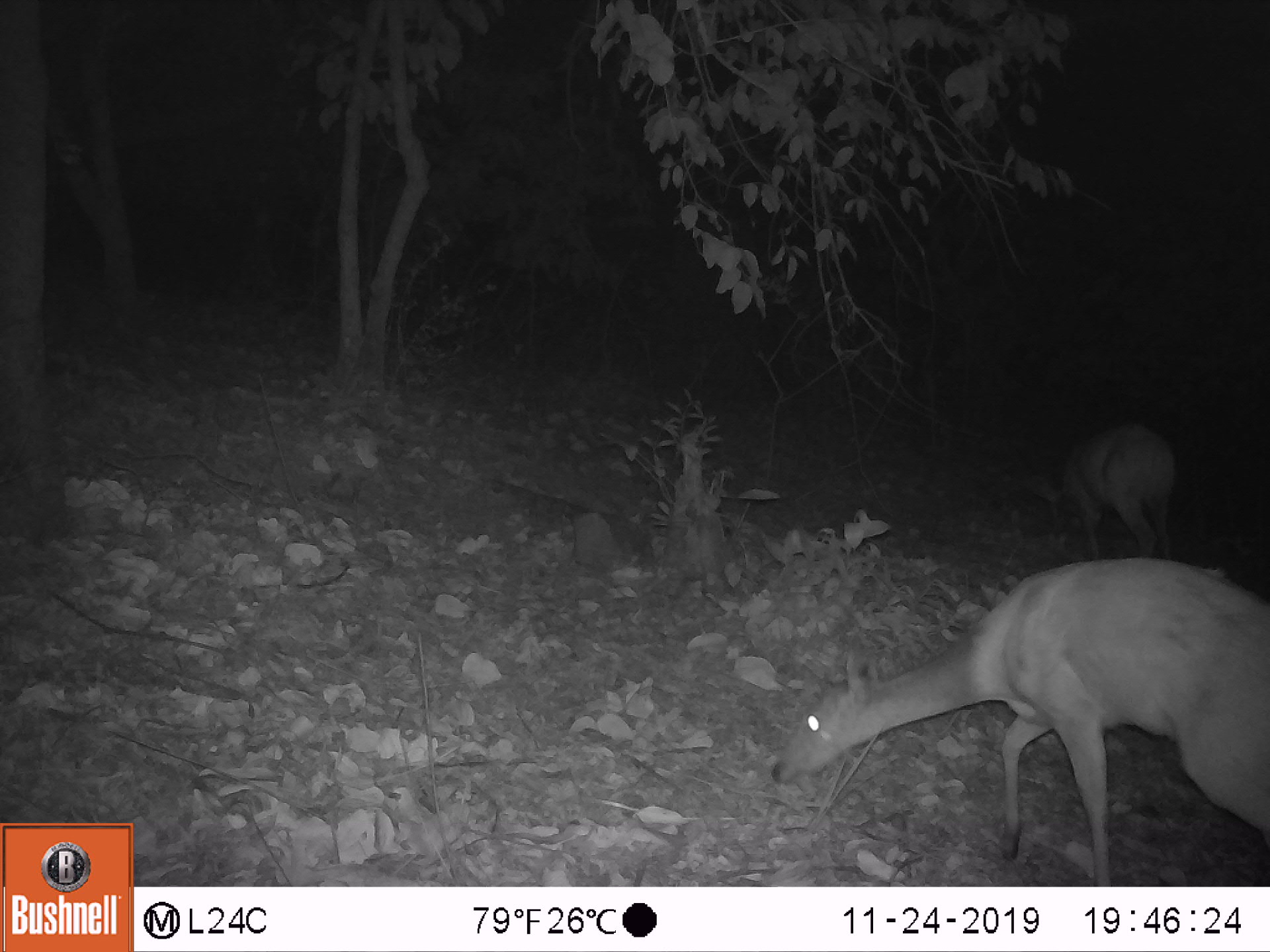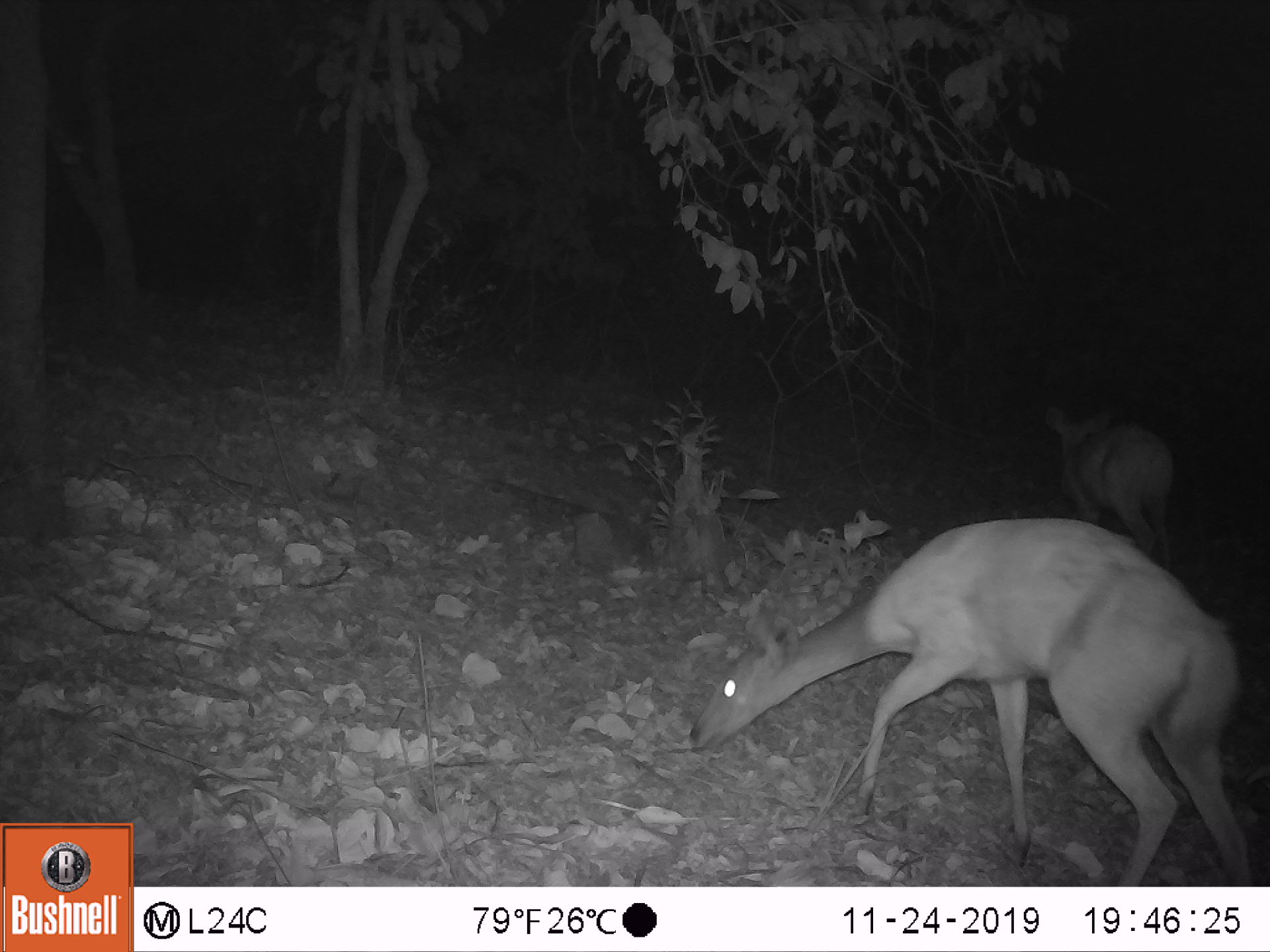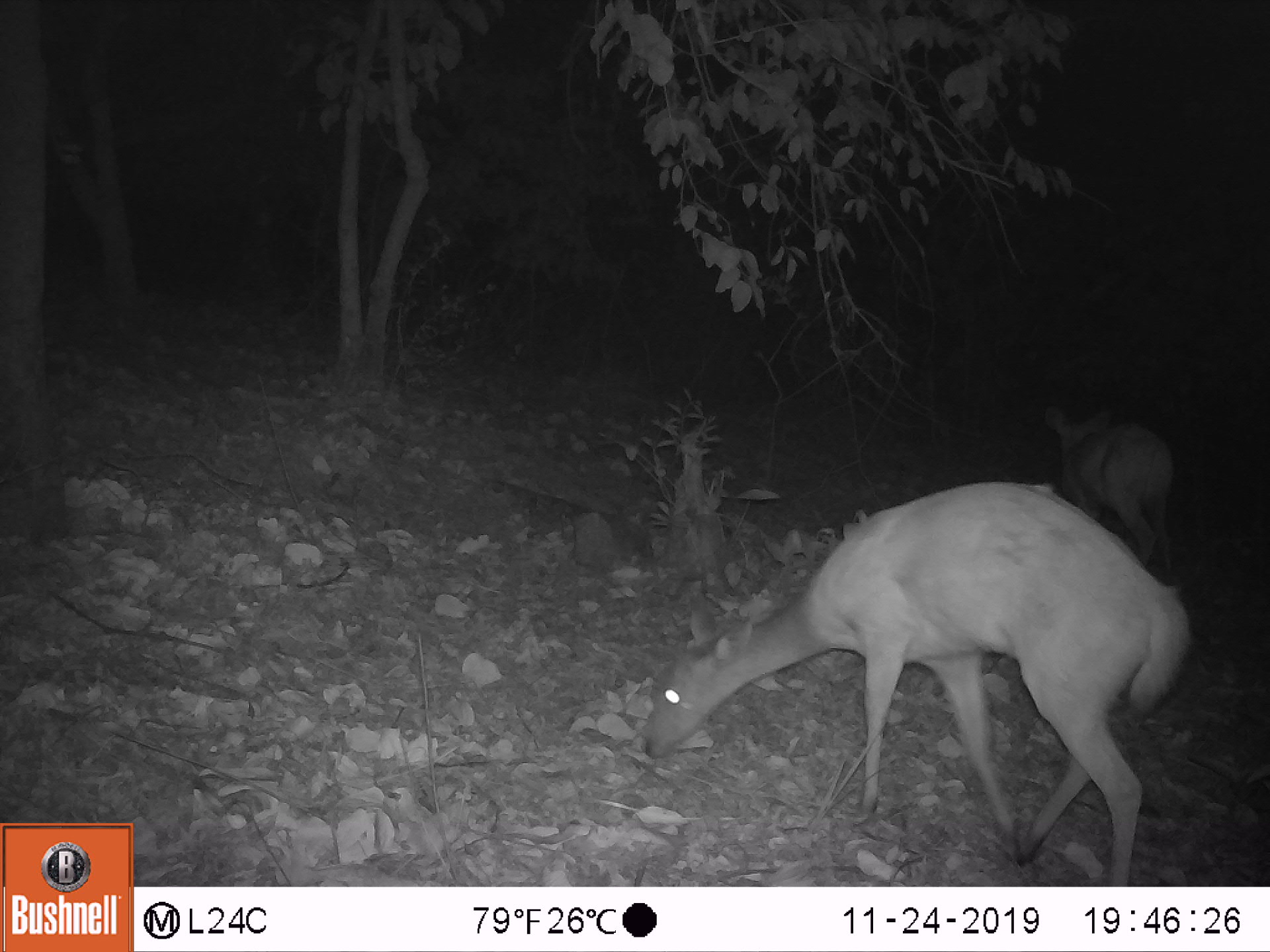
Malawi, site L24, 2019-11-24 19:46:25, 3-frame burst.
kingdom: Animalia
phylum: Chordata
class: Mammalia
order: Artiodactyla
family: Bovidae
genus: Tragelaphus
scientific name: Tragelaphus sylvaticus sylvaticus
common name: cape bushbuck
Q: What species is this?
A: Cape bushbuck (Tragelaphus sylvaticus sylvaticus).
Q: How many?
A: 2.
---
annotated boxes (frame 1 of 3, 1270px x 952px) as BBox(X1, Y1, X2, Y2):
cape bushbuck: BBox(768, 549, 1269, 883); BBox(1021, 416, 1177, 561)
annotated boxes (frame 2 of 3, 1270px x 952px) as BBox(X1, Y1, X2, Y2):
cape bushbuck: BBox(681, 515, 1255, 886); BBox(1040, 400, 1178, 578)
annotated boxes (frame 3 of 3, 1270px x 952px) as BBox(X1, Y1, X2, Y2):
cape bushbuck: BBox(635, 478, 1190, 883); BBox(1039, 400, 1177, 578)